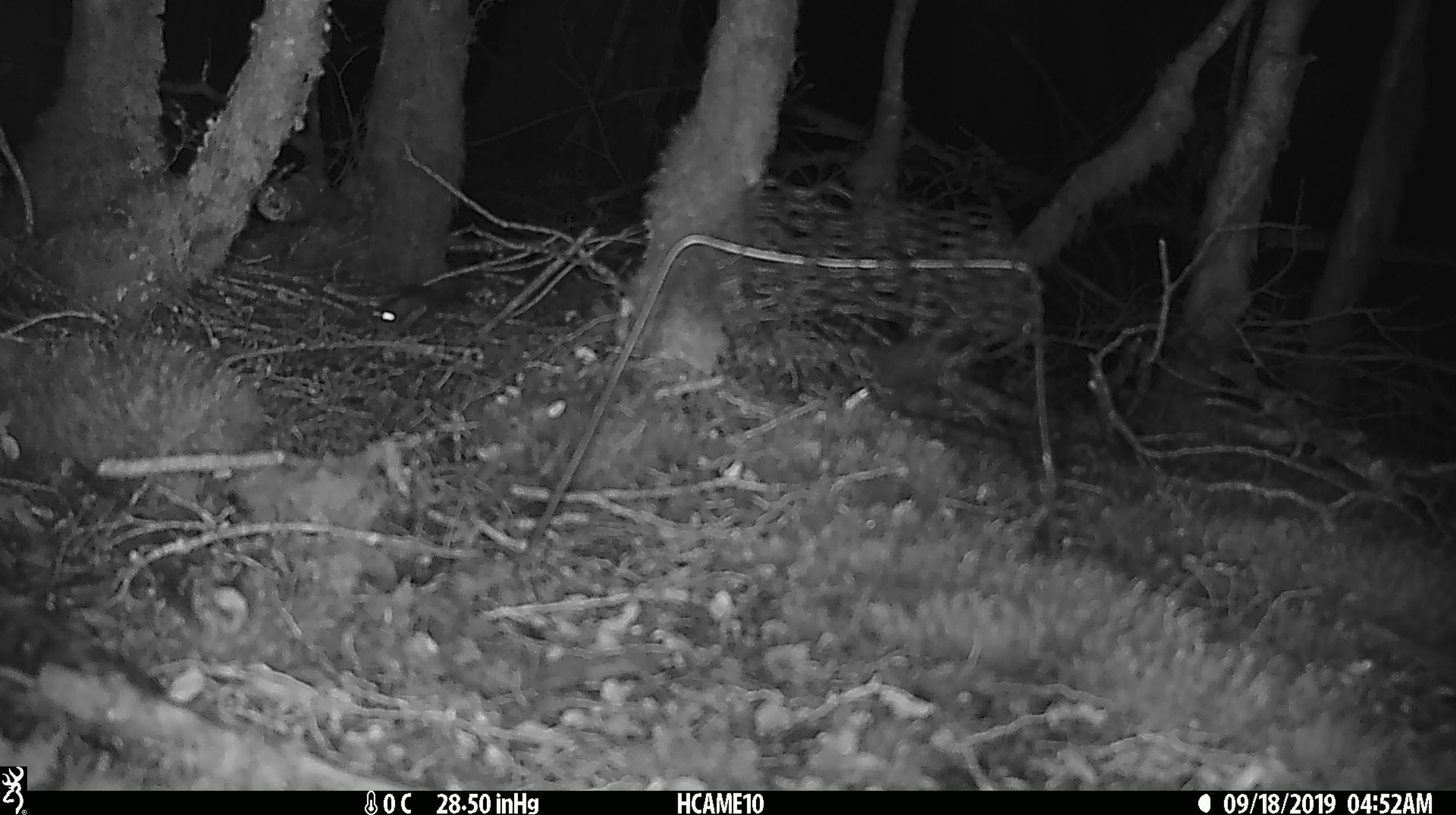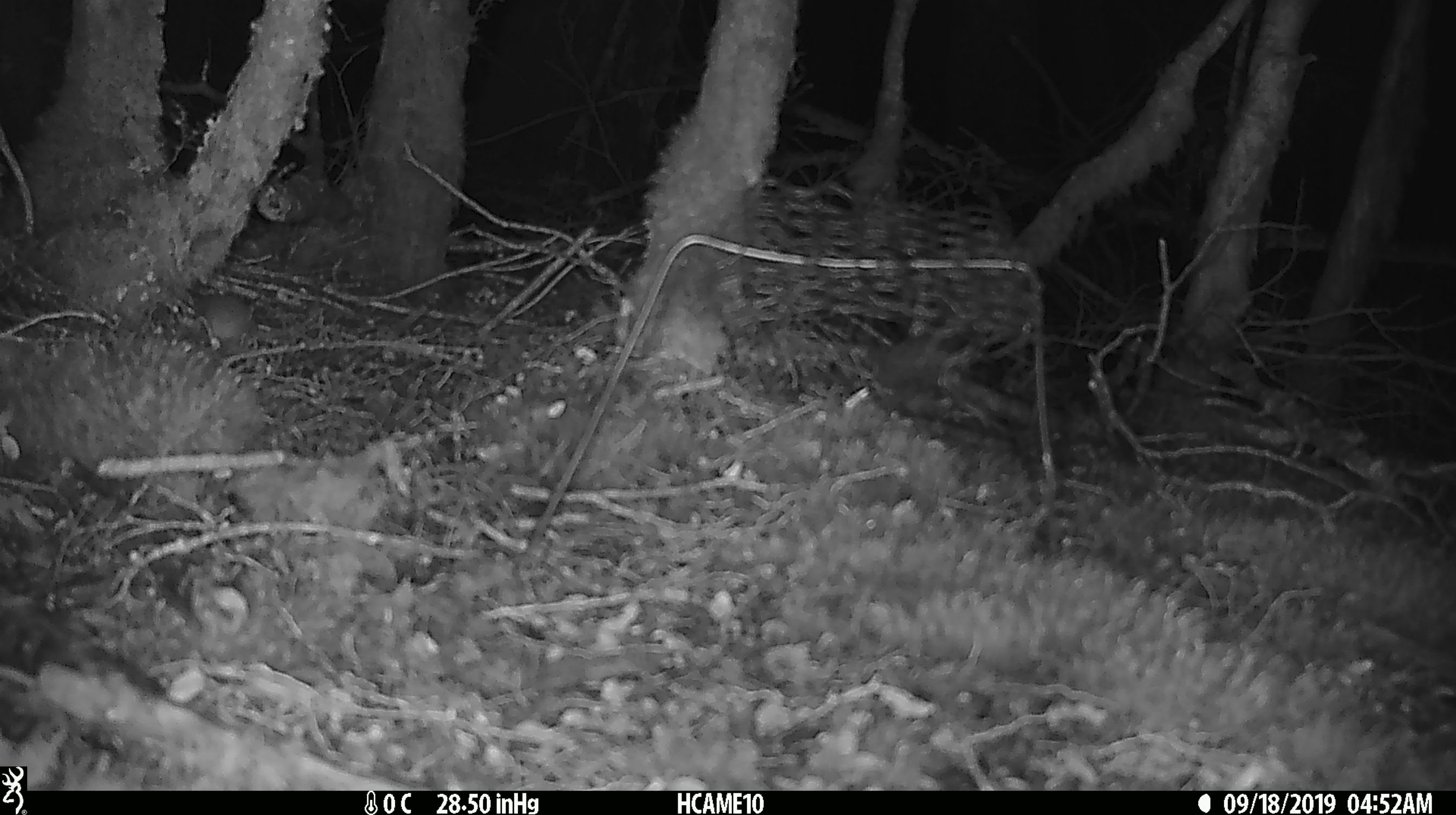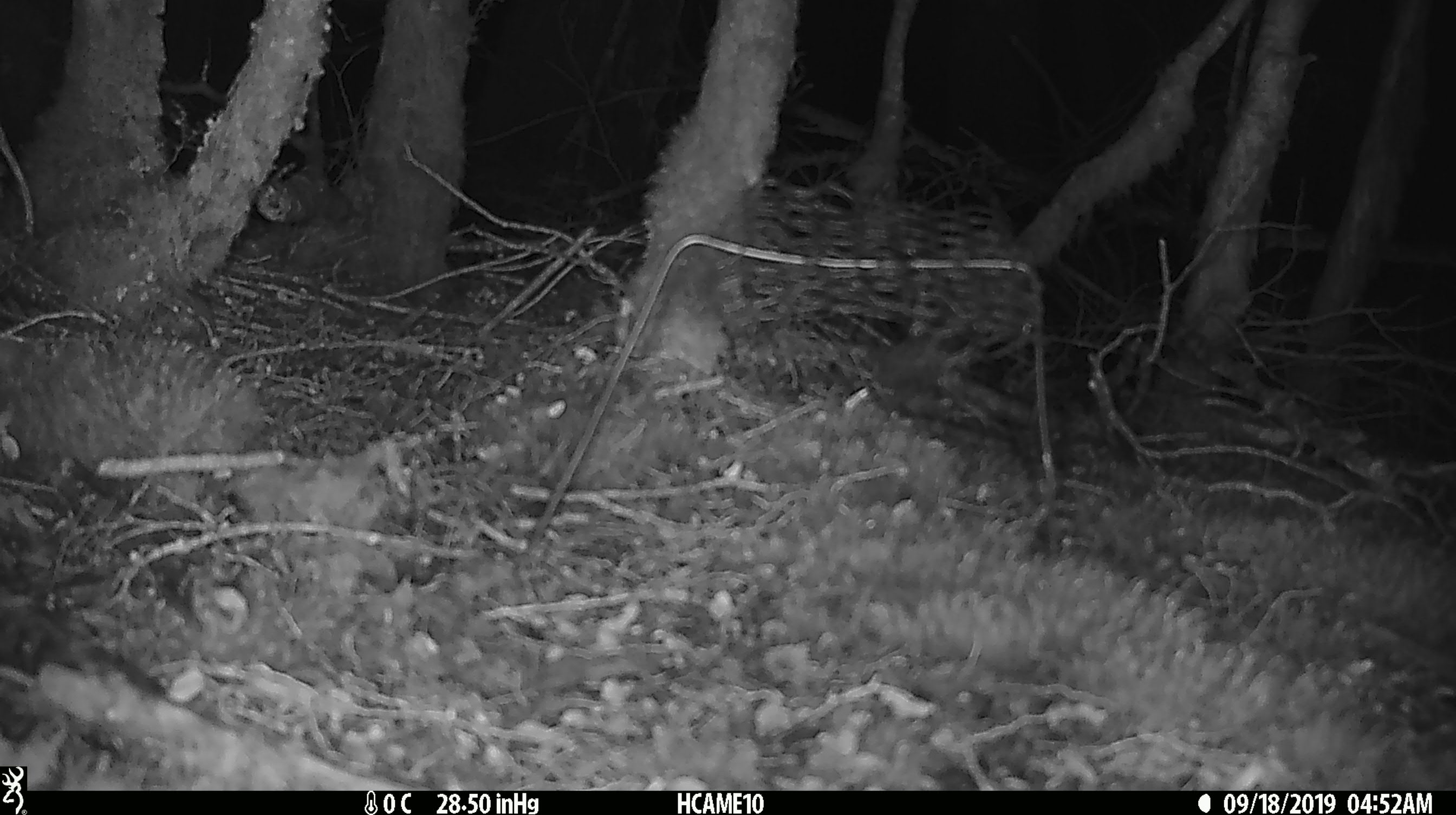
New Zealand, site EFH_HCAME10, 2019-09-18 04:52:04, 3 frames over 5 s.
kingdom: Animalia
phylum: Chordata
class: Mammalia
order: Rodentia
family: Muridae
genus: Mus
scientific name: Mus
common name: mouse